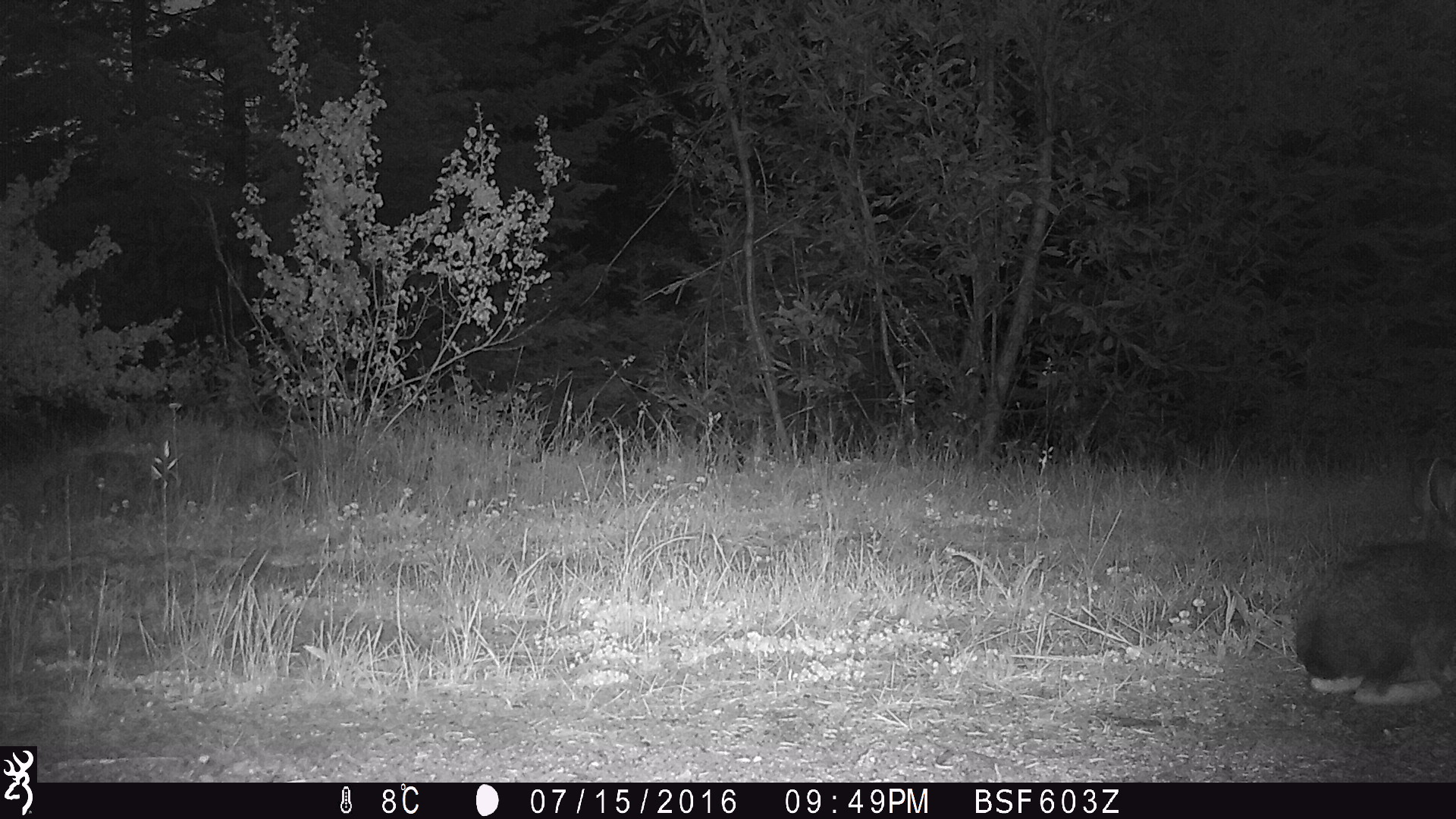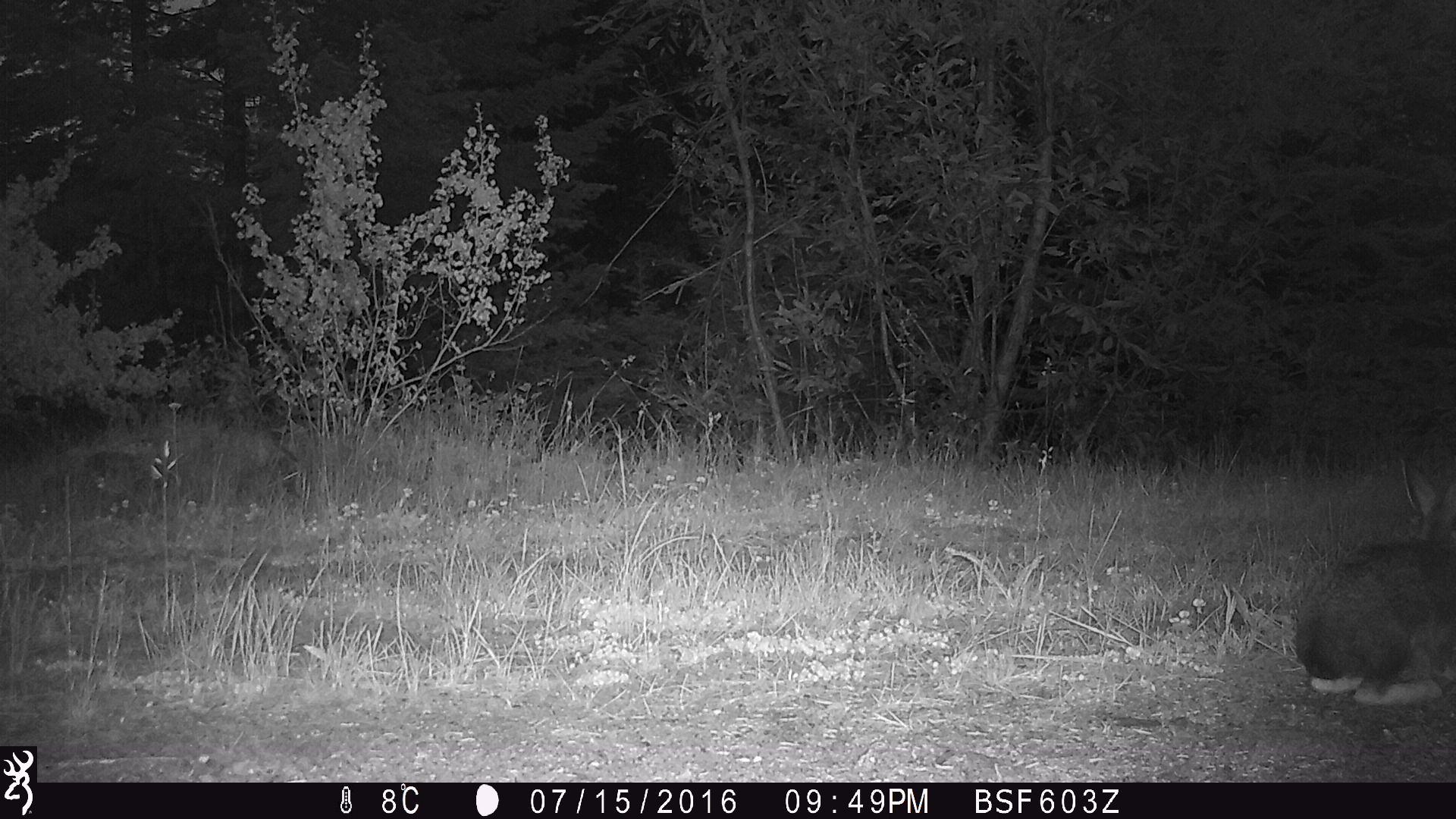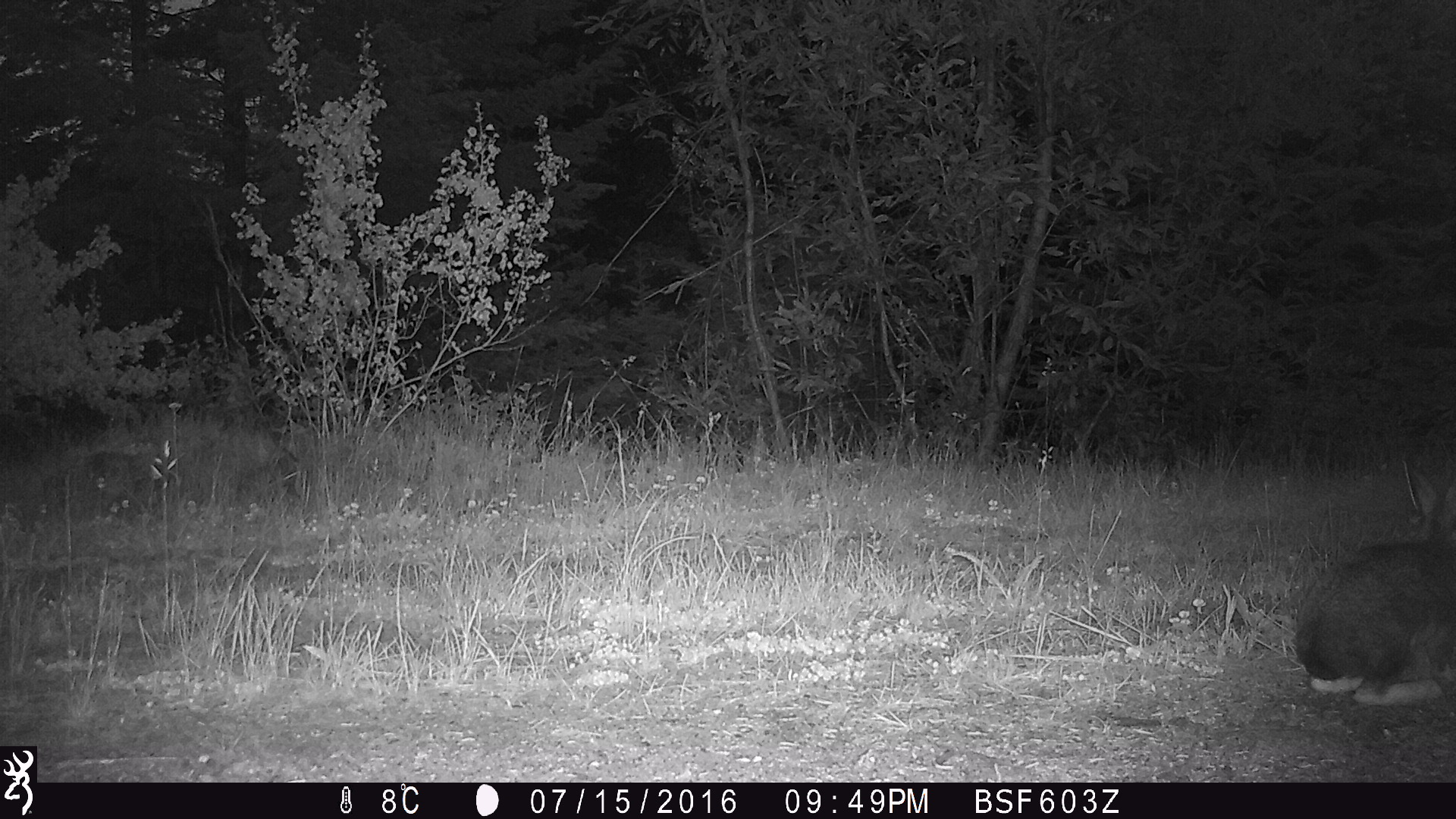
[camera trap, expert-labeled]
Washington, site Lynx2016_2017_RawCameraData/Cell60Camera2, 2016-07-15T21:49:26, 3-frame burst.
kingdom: Animalia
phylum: Chordata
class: Mammalia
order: Lagomorpha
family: Leporidae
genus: Lepus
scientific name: Lepus americanus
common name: snowshoe hare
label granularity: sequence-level